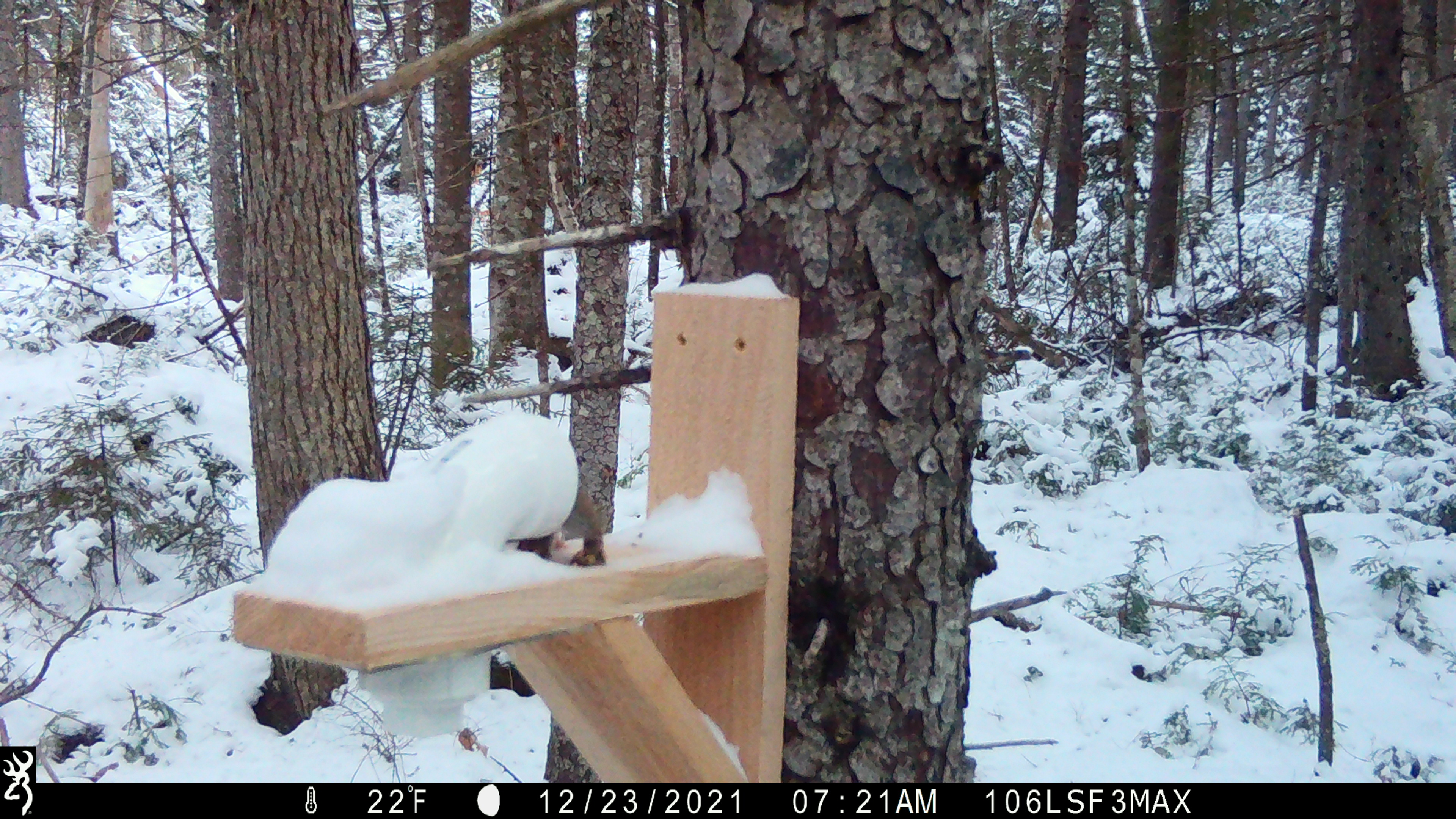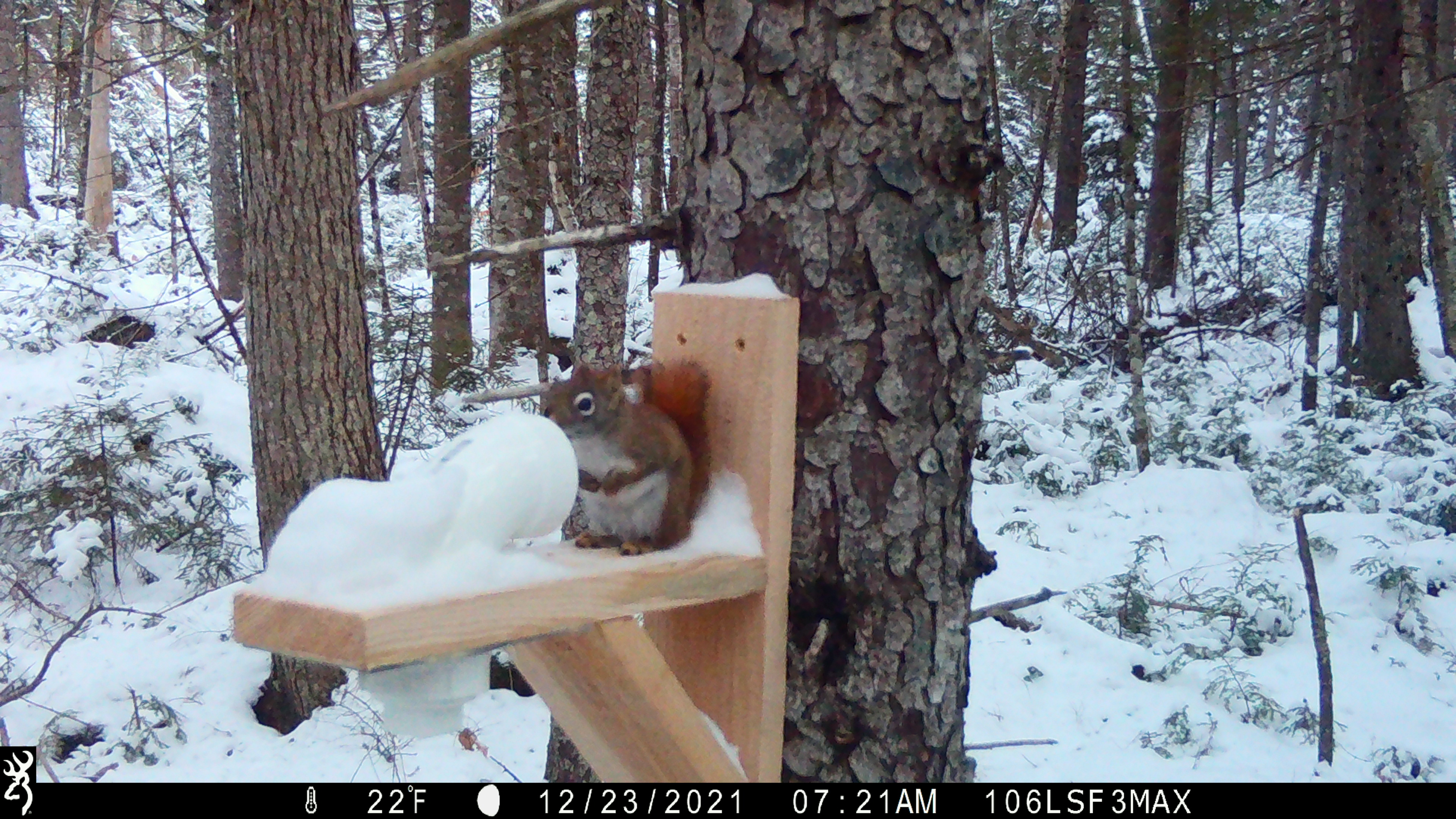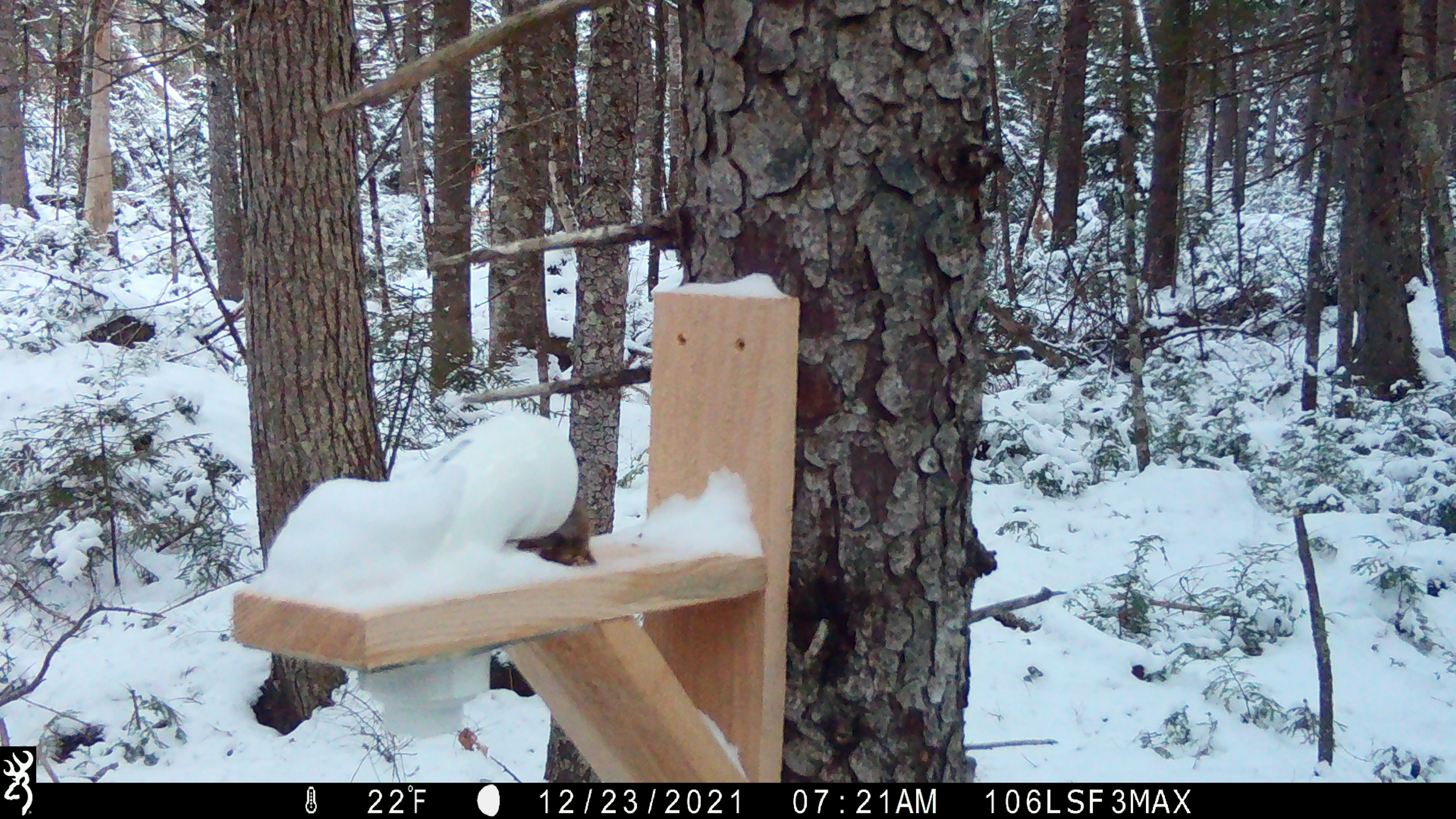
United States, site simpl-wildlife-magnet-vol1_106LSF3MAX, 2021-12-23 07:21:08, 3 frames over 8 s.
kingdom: Animalia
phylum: Chordata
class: Mammalia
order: Rodentia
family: Sciuridae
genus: Tamiasciurus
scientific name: Tamiasciurus hudsonicus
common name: red squirrel